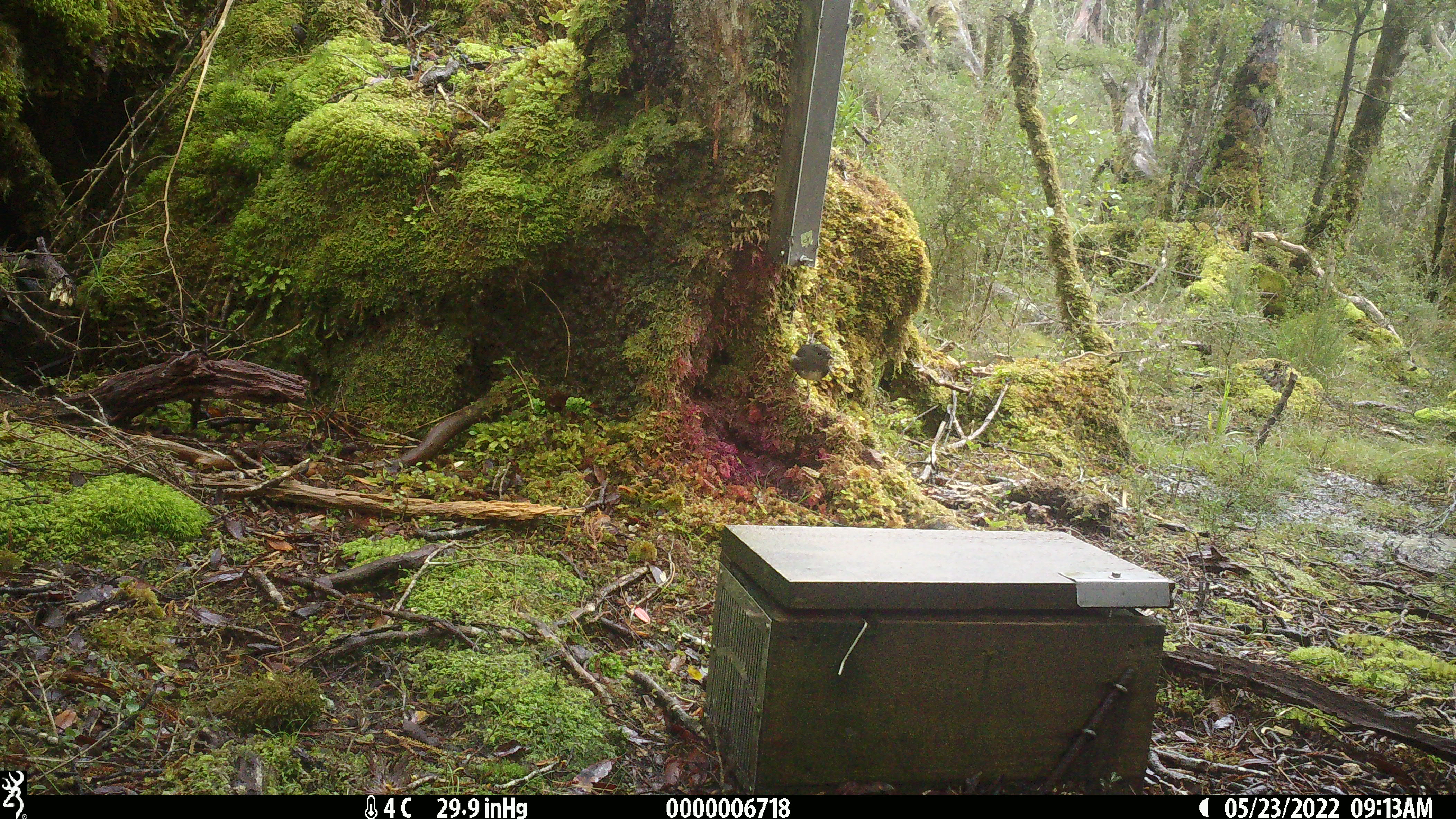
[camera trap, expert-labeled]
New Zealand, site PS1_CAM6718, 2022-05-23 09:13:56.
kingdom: Animalia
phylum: Chordata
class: Aves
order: Passeriformes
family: Petroicidae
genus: Petroica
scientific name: Petroica australis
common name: new zealand robin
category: robin